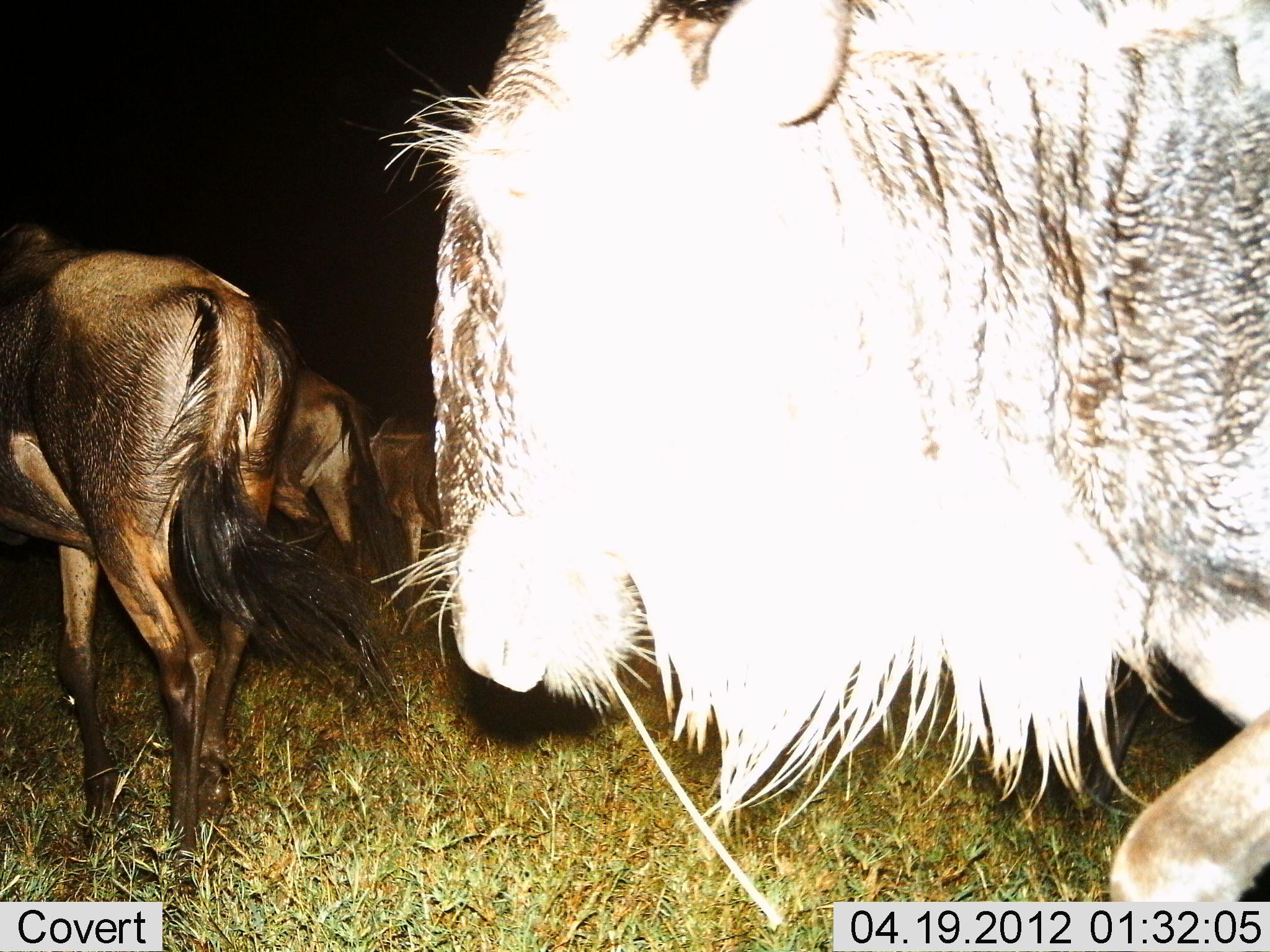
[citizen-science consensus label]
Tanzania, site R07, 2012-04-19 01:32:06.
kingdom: Animalia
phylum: Chordata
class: Mammalia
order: Artiodactyla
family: Bovidae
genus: Connochaetes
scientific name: Connochaetes taurinus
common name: blue wildebeest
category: wildebeest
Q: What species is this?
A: Wildebeest (blue wildebeest) (Connochaetes taurinus).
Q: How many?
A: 4.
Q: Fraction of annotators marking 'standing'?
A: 21%.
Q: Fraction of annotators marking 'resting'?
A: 0%.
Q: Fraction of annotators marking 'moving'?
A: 93%.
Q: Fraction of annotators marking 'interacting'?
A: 0%.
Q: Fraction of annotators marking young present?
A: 0%.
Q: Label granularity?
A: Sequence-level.